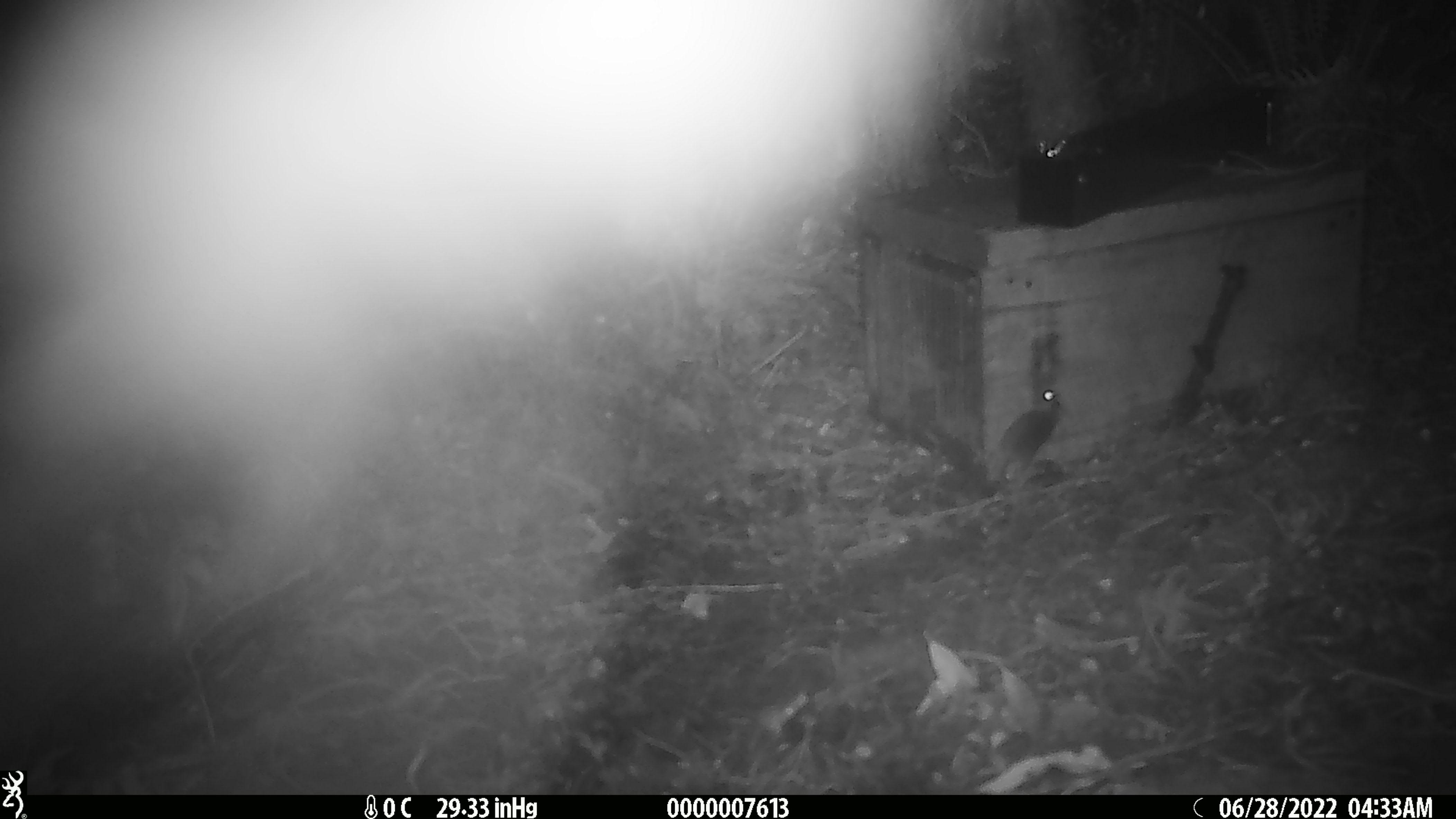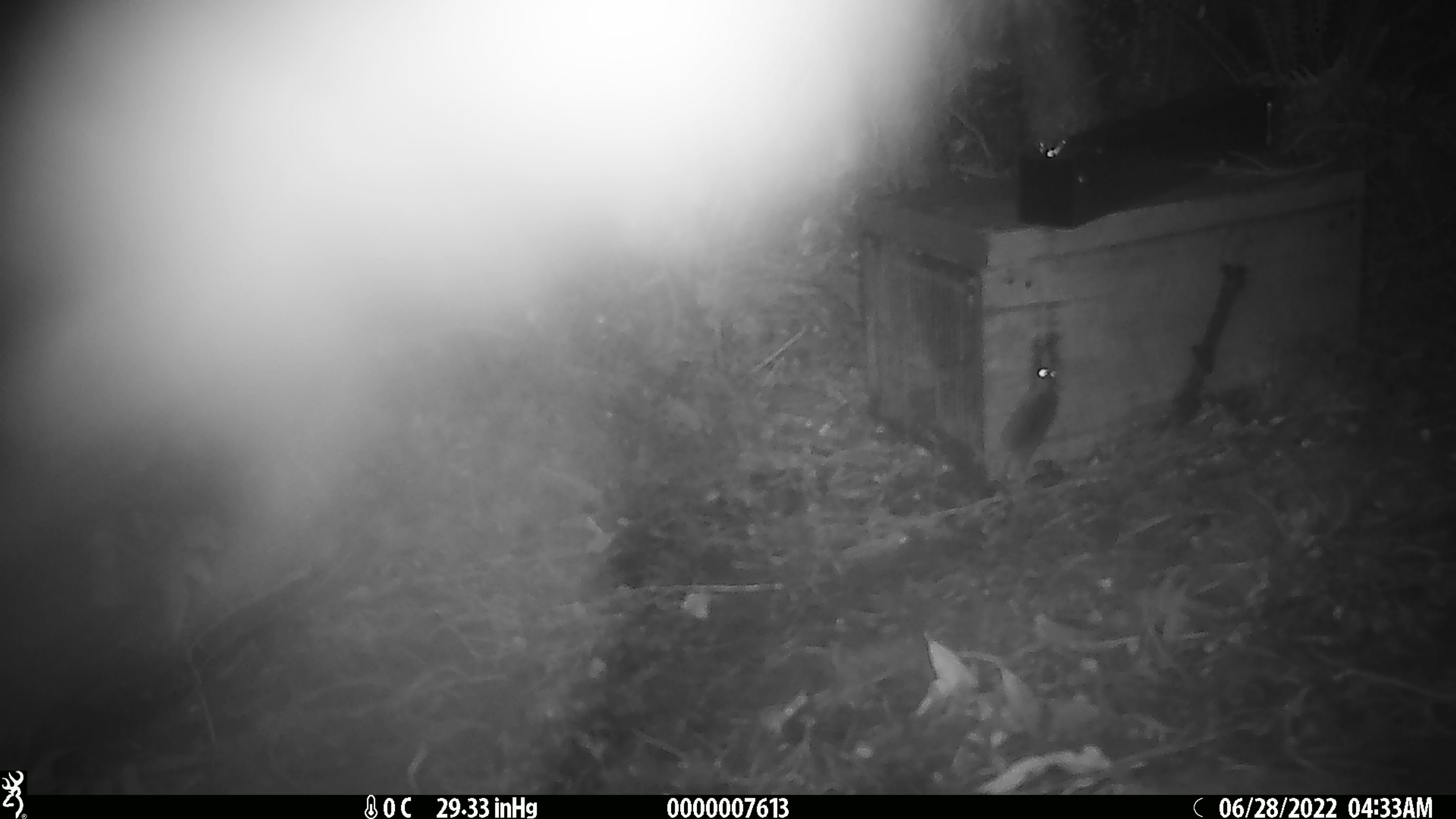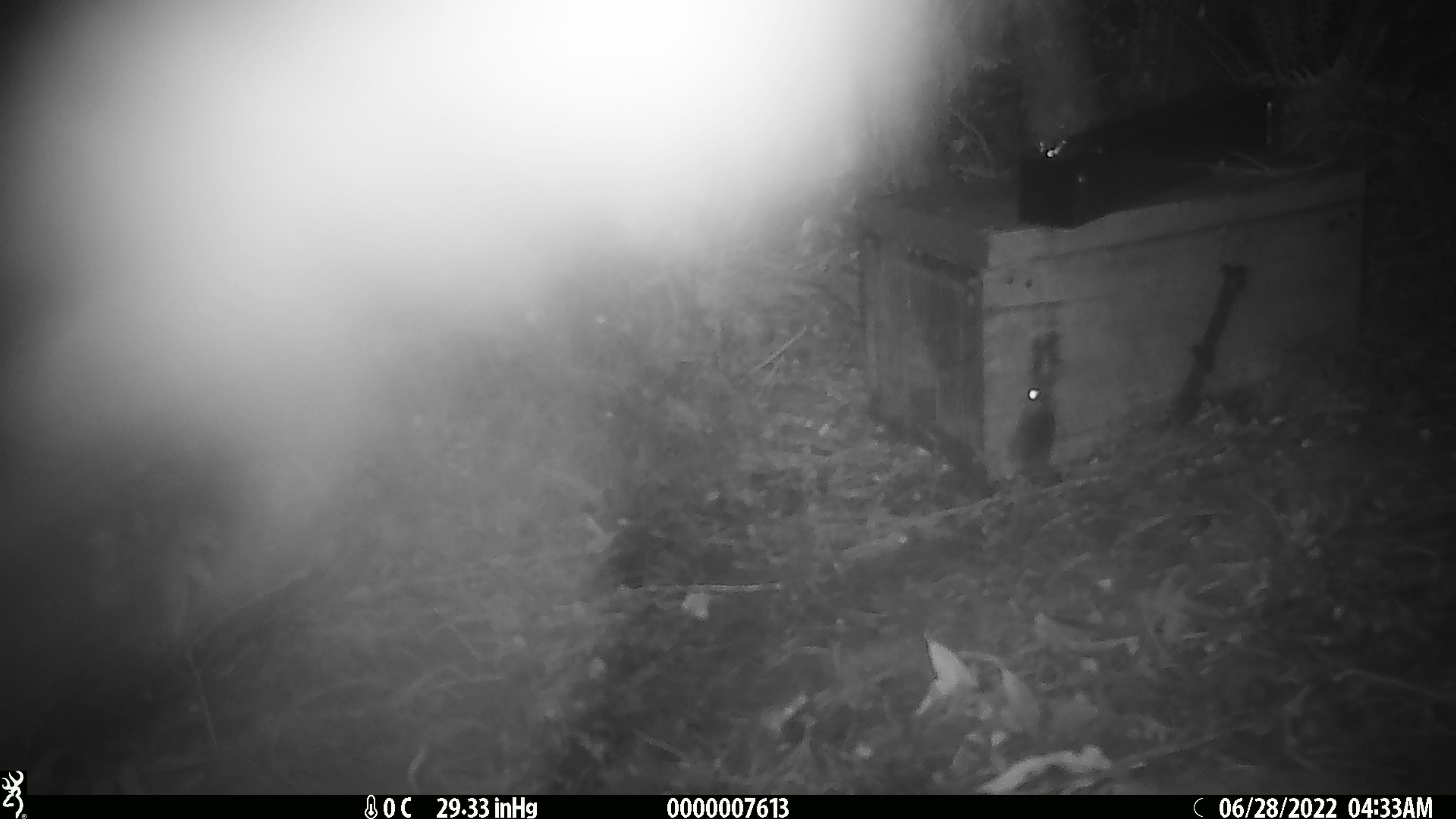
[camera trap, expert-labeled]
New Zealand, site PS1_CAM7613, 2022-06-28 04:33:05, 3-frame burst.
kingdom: Animalia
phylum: Chordata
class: Mammalia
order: Rodentia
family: Muridae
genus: Mus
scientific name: Mus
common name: mouse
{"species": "mouse (Mus)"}